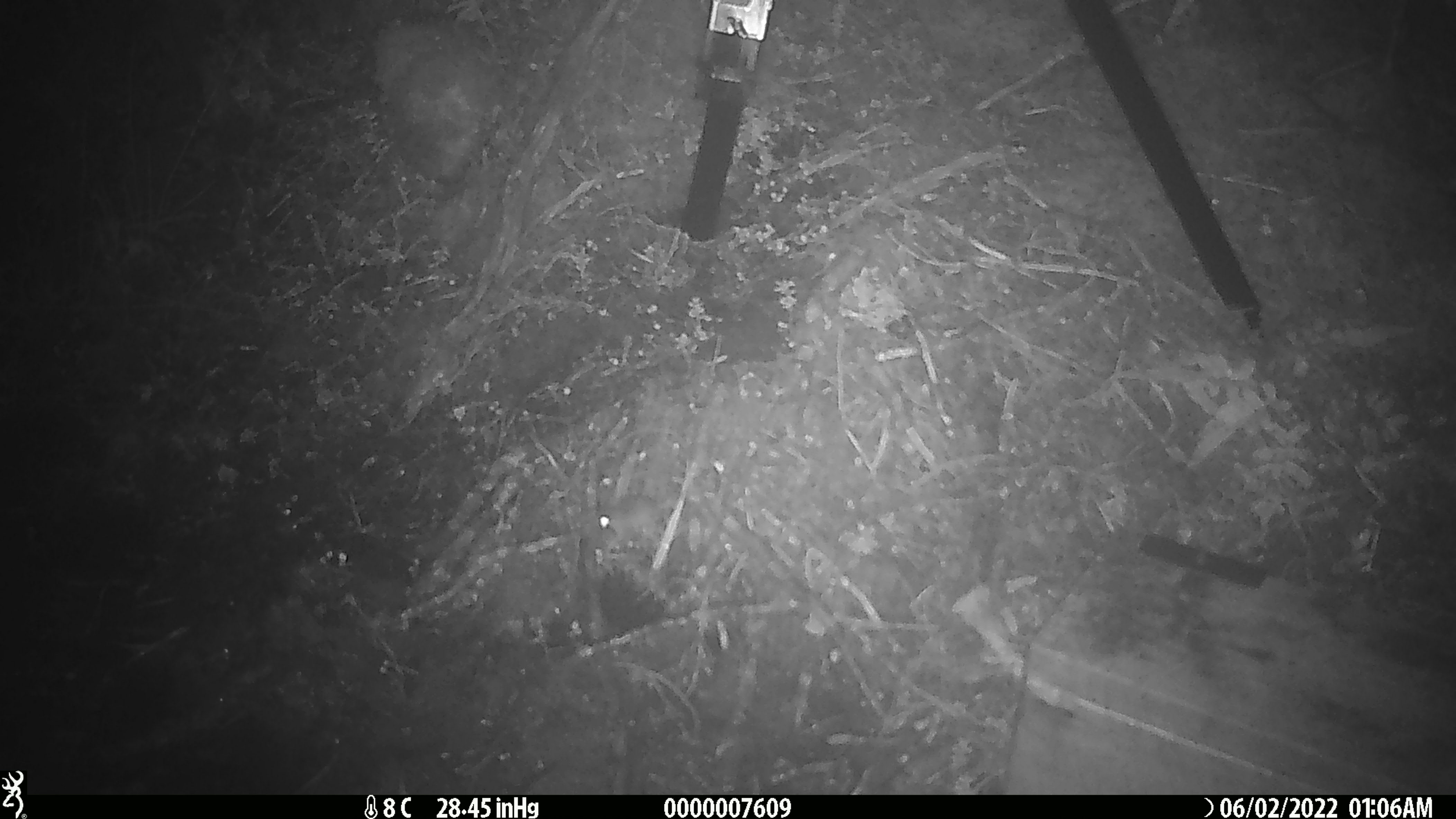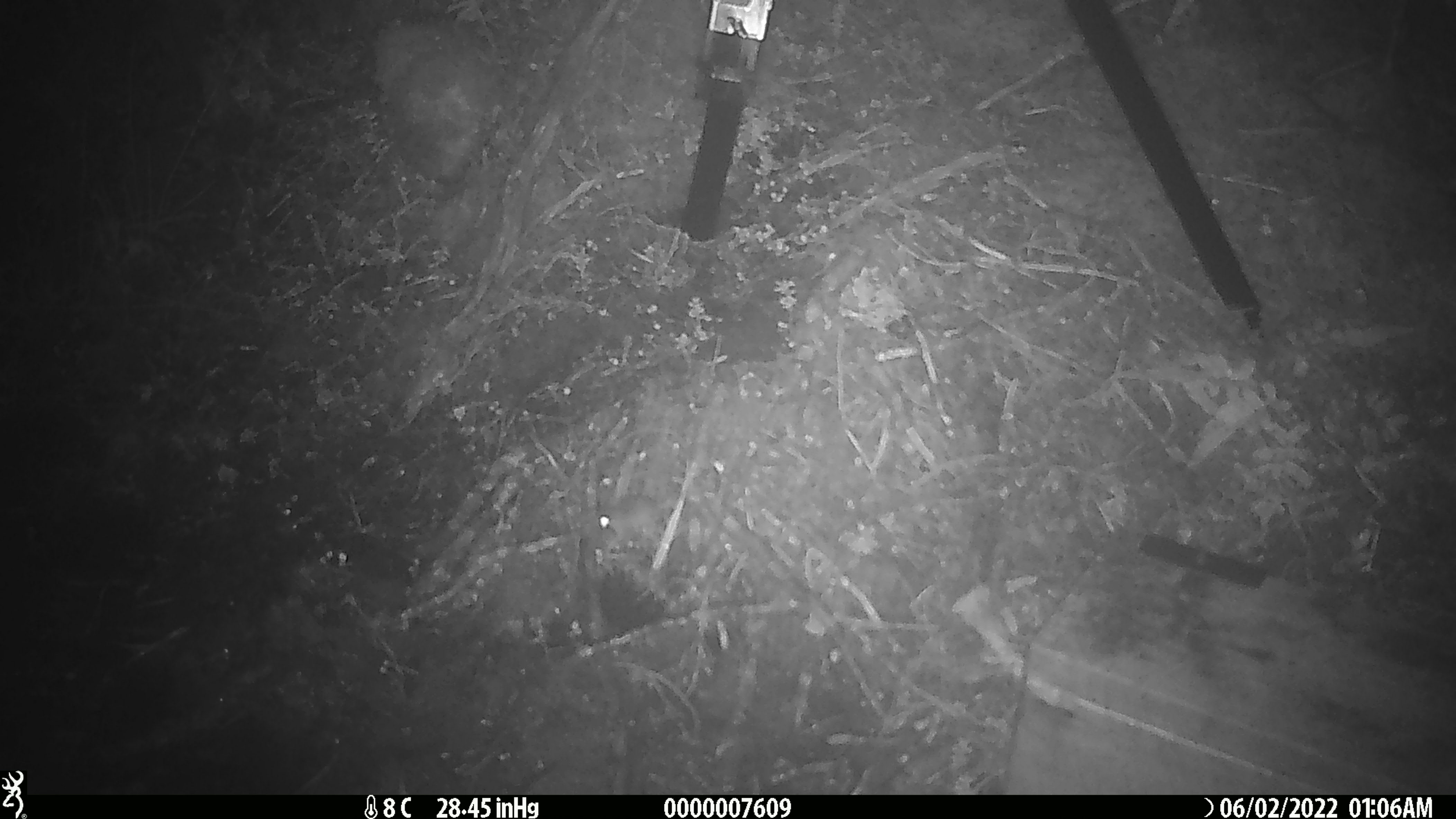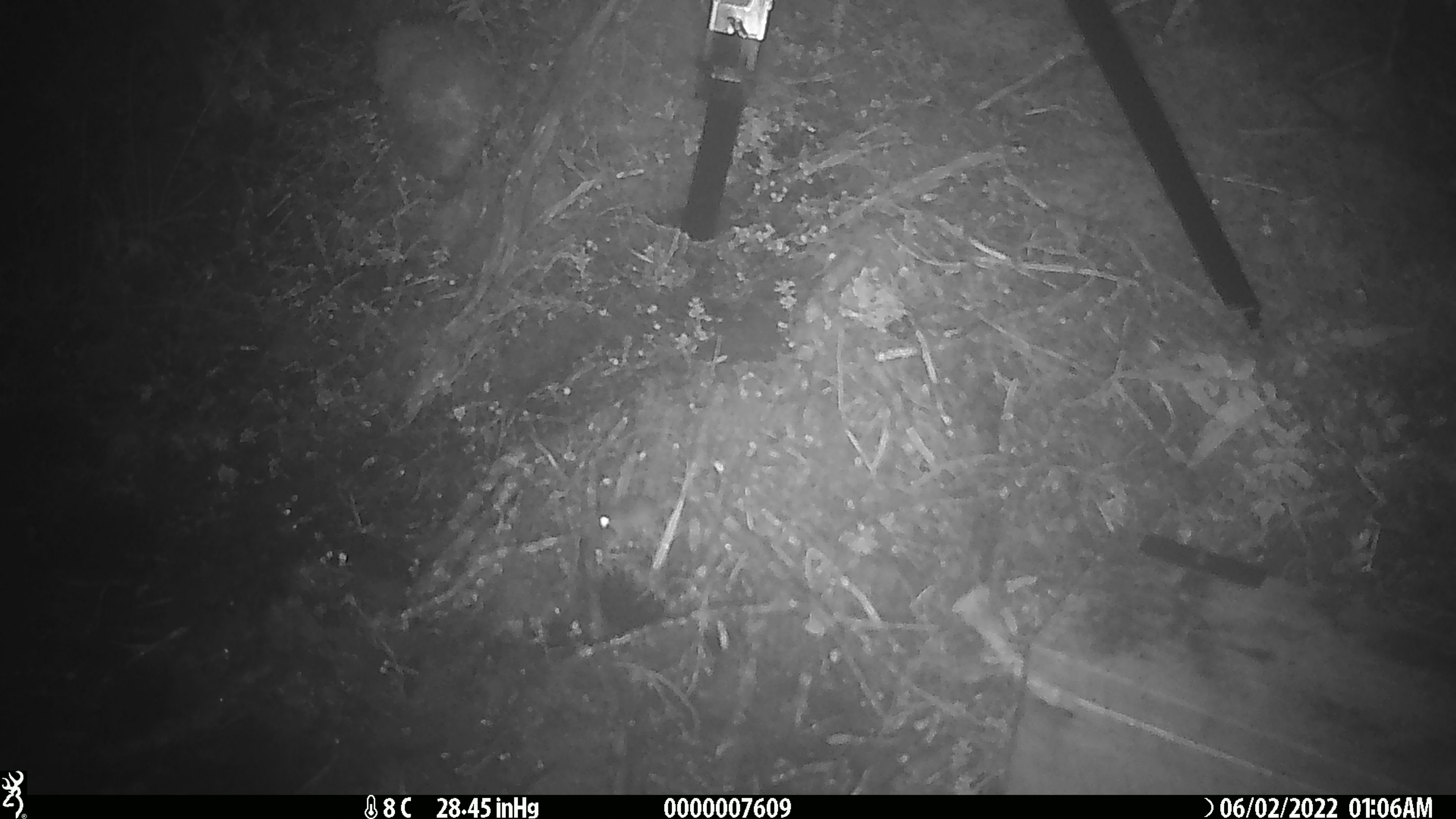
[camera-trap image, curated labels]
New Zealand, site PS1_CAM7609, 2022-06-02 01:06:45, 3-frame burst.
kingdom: Animalia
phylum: Chordata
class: Mammalia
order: Rodentia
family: Muridae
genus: Mus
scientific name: Mus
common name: mouse